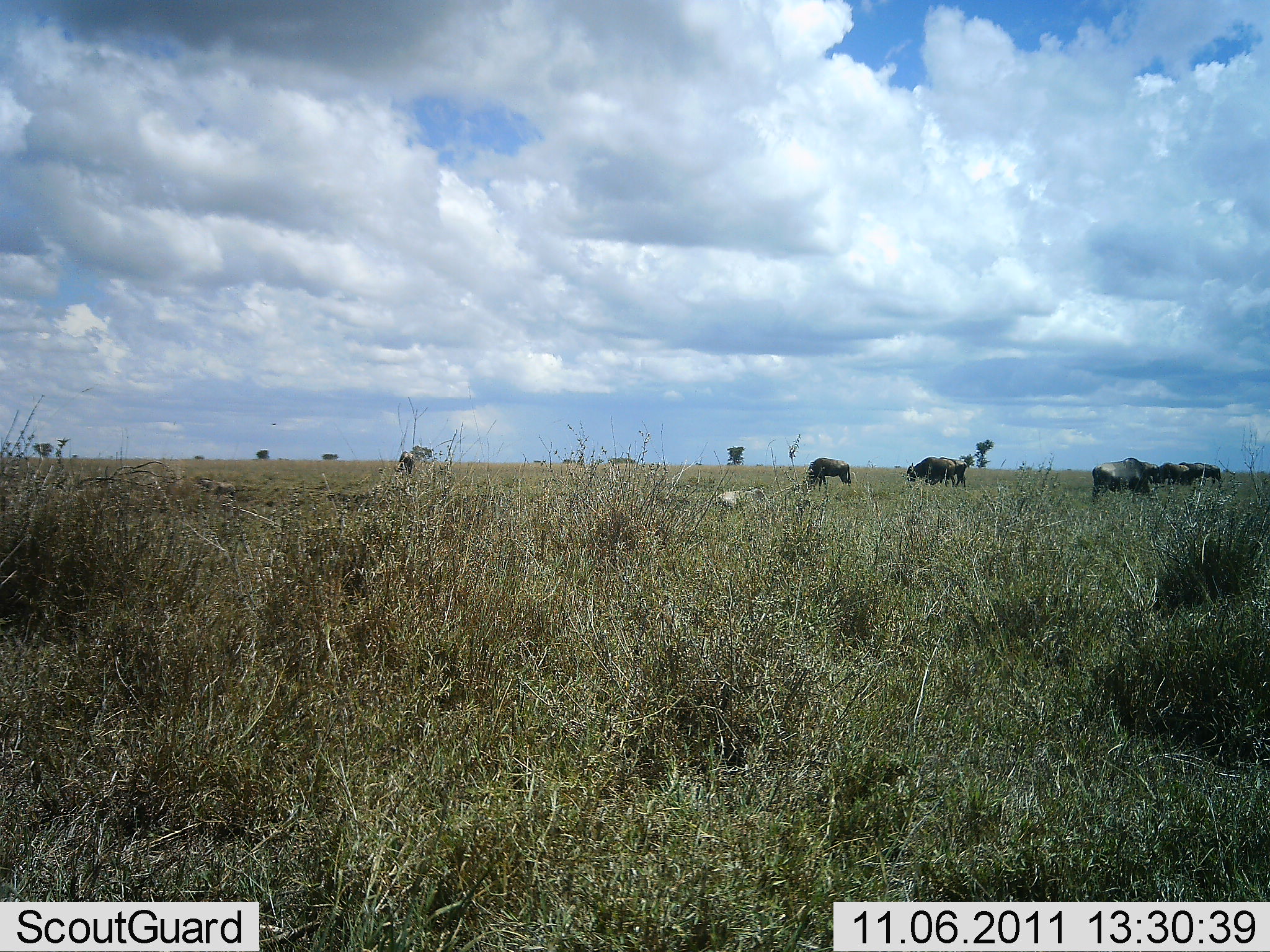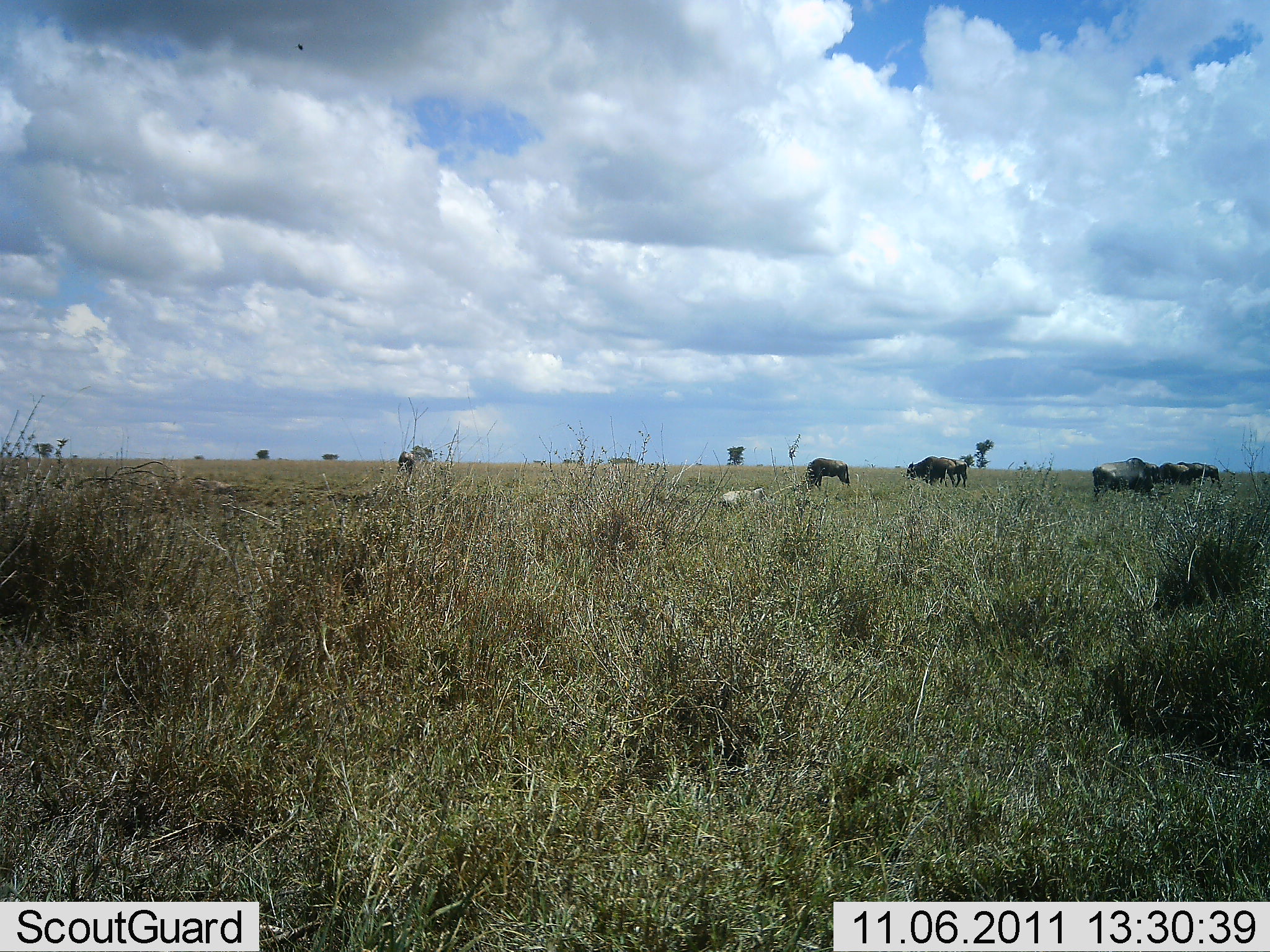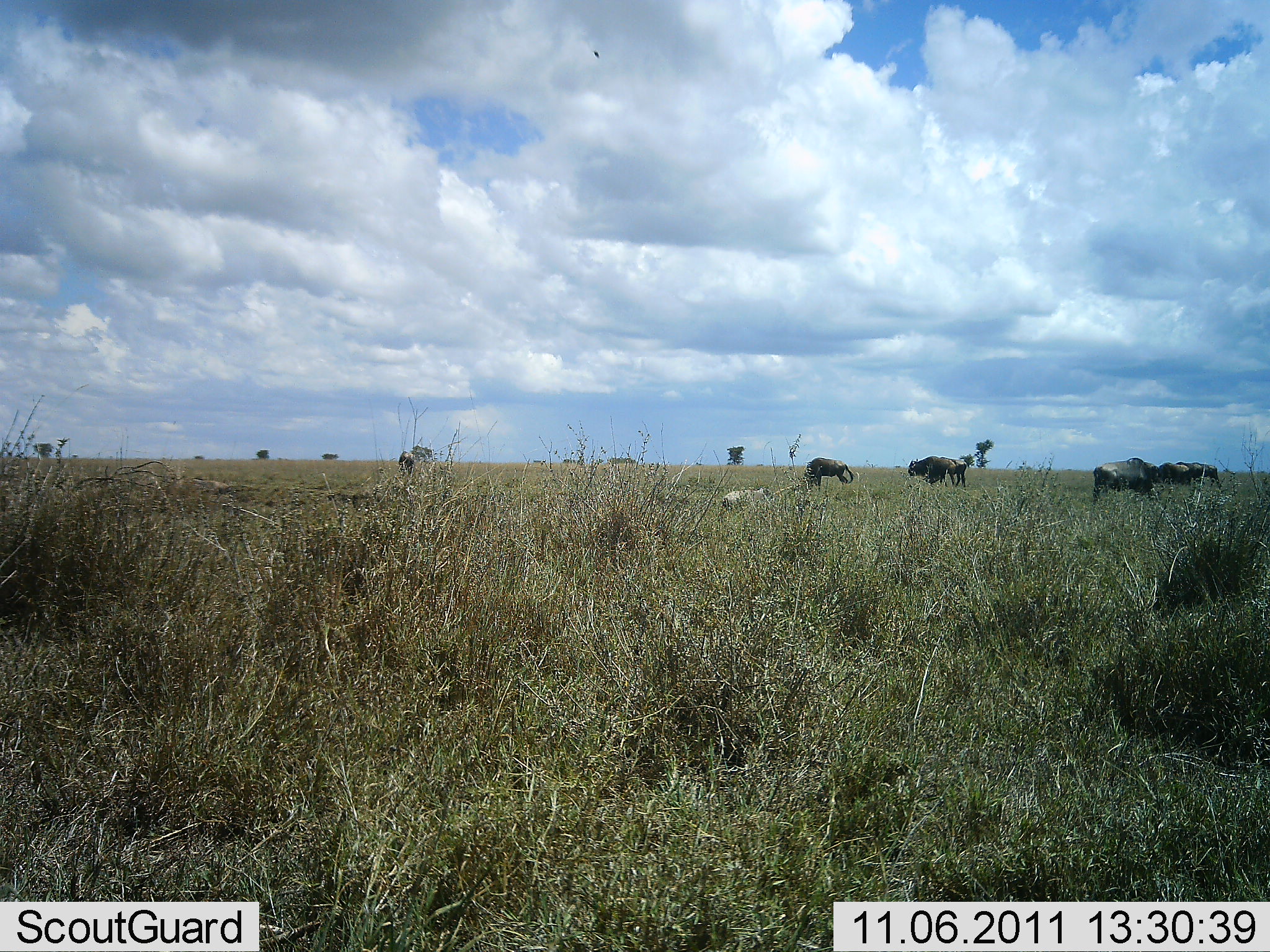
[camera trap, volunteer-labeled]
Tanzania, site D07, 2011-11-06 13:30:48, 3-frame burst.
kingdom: Animalia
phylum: Chordata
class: Mammalia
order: Artiodactyla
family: Bovidae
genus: Connochaetes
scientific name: Connochaetes taurinus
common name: blue wildebeest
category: wildebeest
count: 5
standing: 58%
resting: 0%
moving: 0%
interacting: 0%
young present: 0%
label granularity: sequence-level